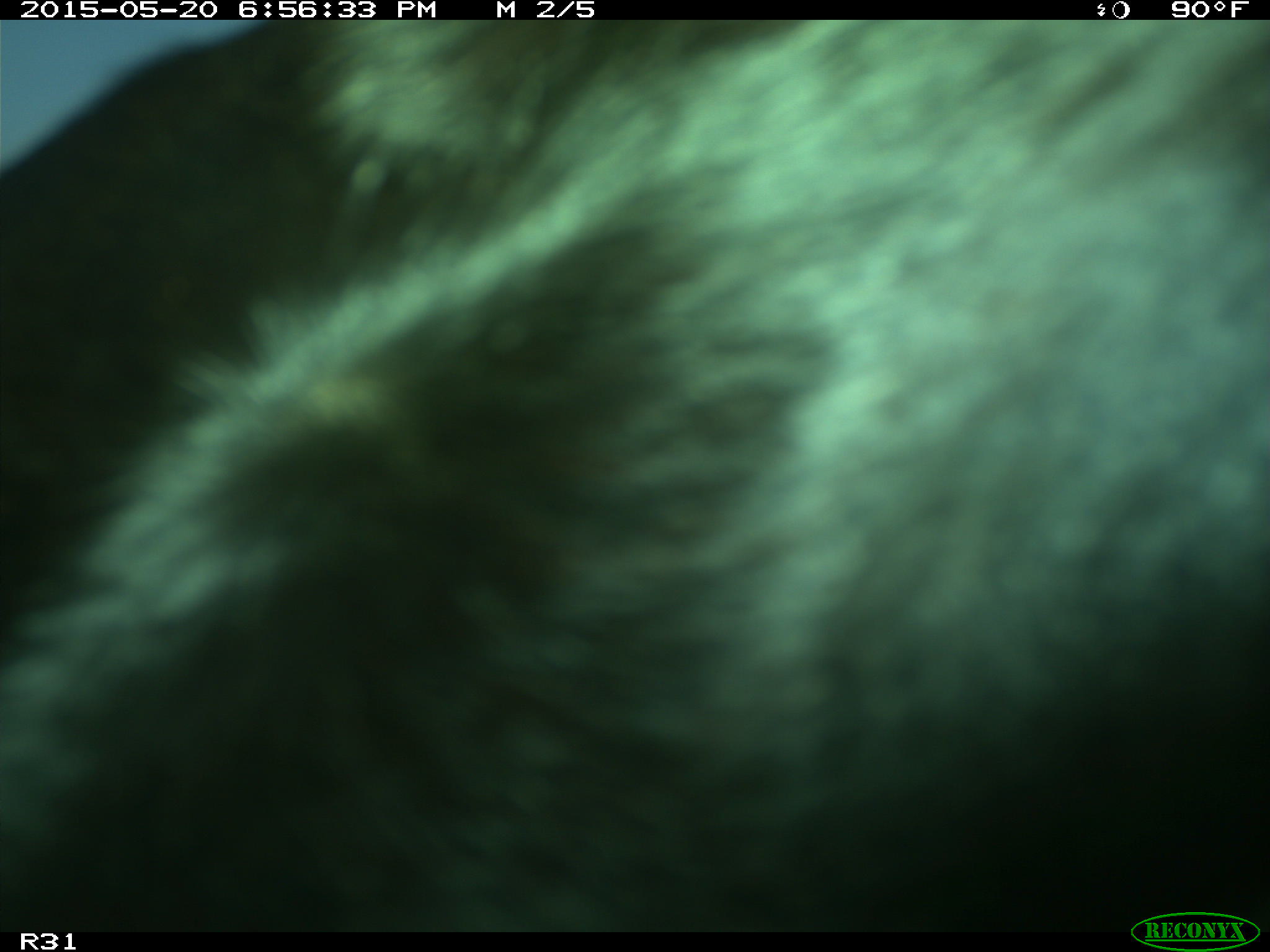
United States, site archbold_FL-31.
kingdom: Animalia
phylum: Chordata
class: Mammalia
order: Artiodactyla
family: Bovidae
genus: Bos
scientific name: Bos taurus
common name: domestic cow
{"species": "Bos taurus (domestic cow)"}